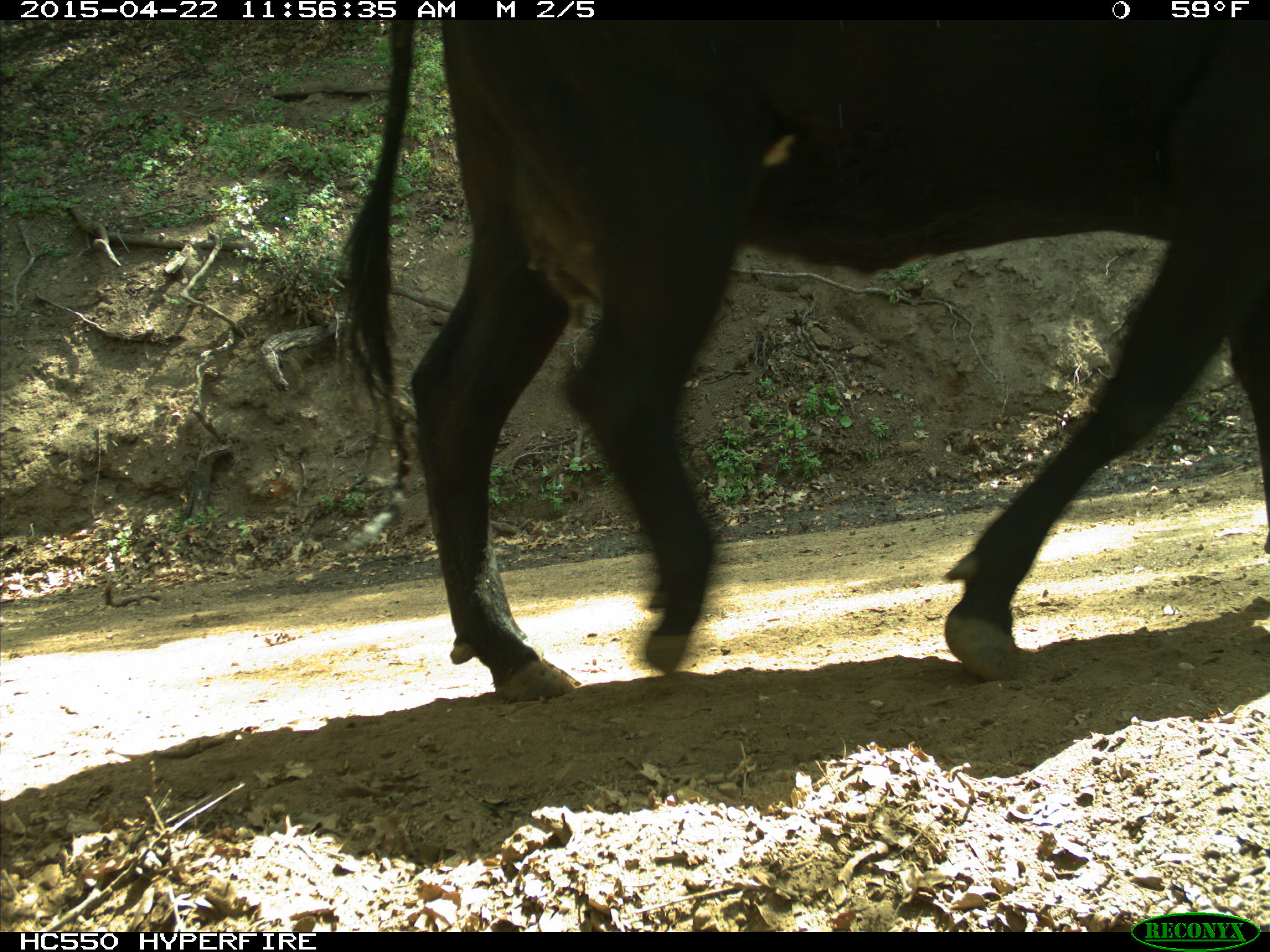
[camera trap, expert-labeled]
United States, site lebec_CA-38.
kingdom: Animalia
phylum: Chordata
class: Mammalia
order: Artiodactyla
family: Bovidae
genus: Bos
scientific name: Bos taurus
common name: domestic cow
Bos taurus (domestic cow).